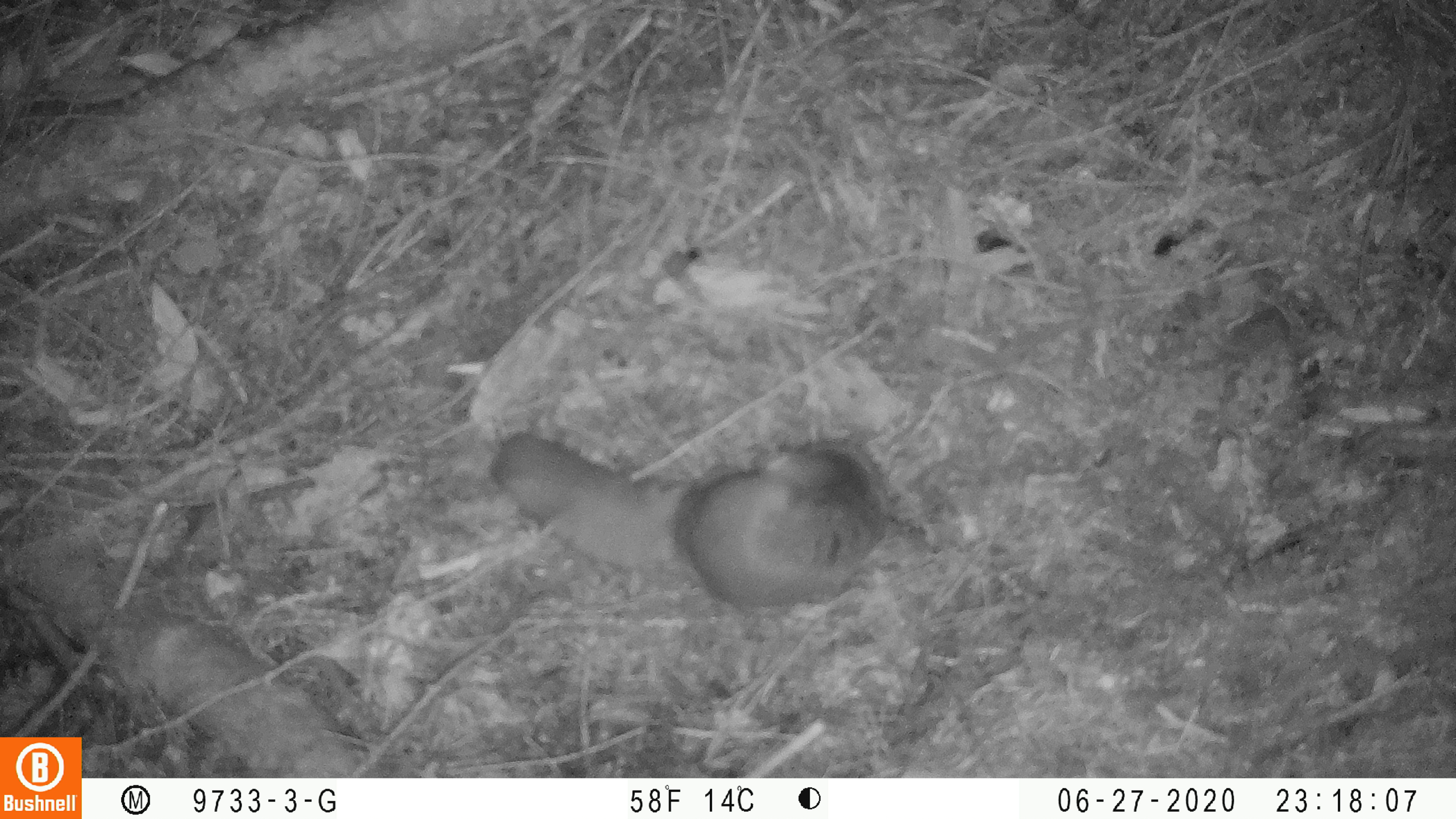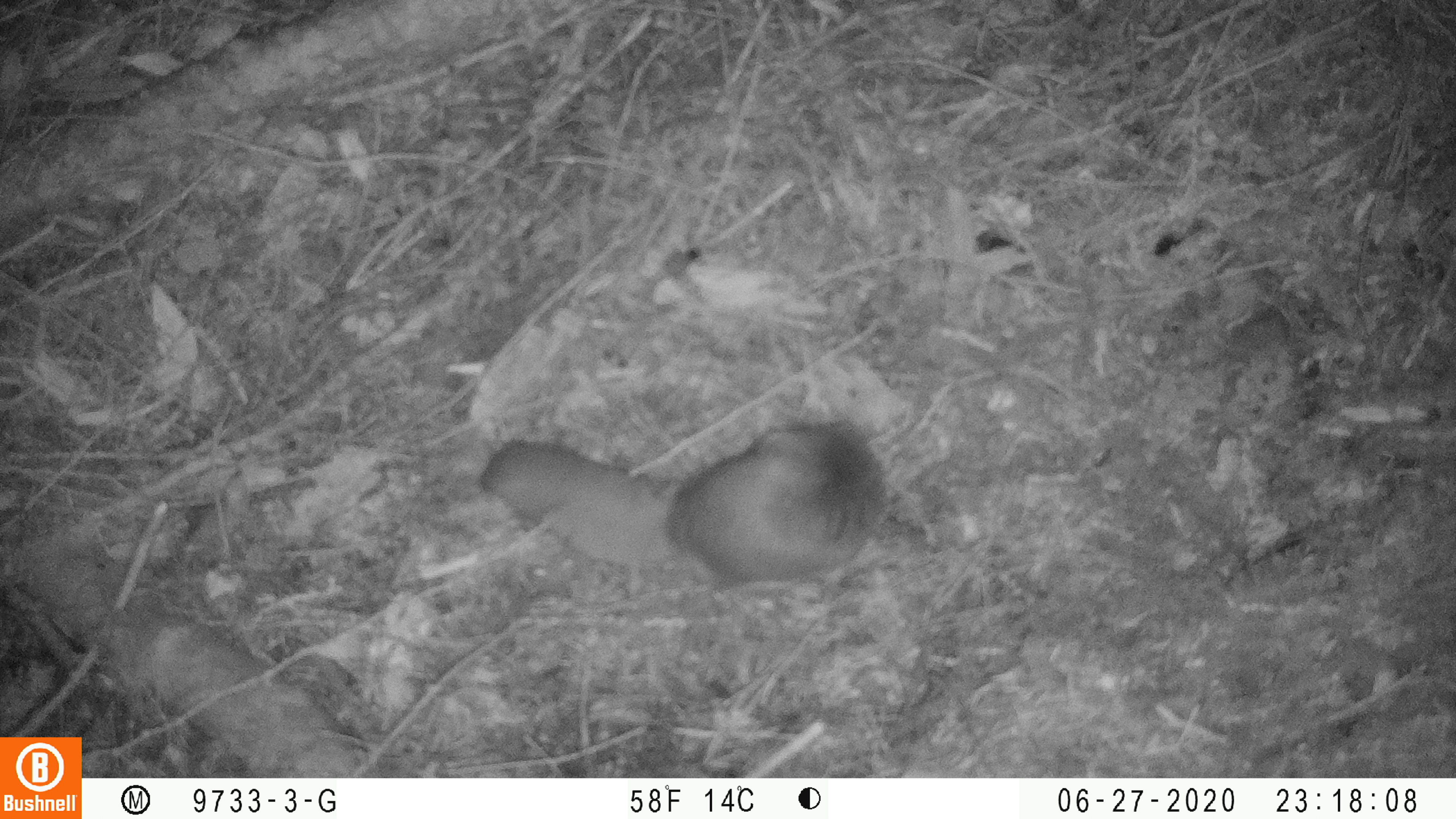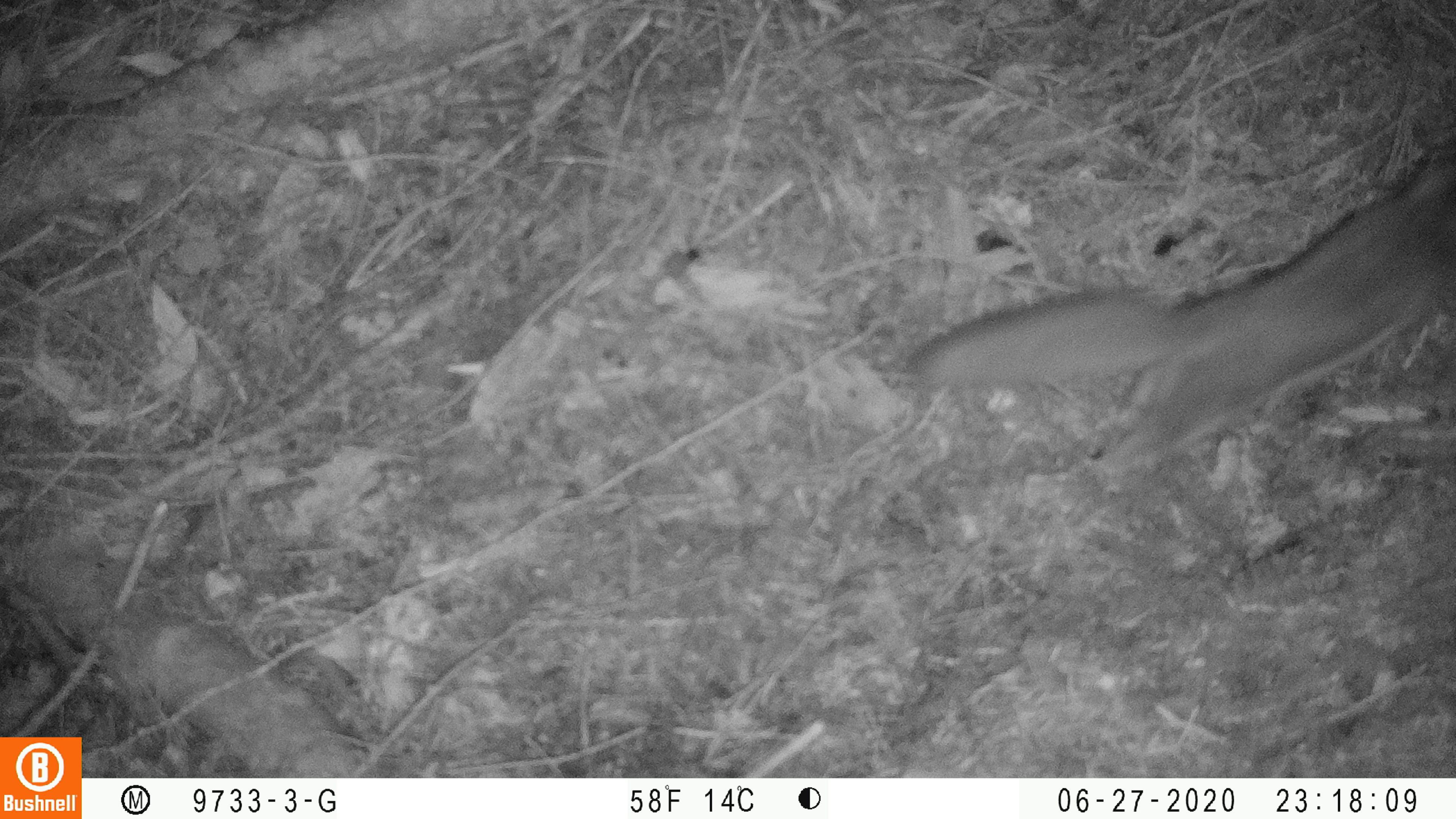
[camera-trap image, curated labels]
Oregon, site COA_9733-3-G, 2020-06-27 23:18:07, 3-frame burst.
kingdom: Animalia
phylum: Chordata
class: Mammalia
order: Rodentia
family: Sciuridae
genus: Glaucomys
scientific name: Glaucomys oregonensis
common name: humboldt's flying squirrel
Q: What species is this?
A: Humboldt's flying squirrel (Glaucomys oregonensis).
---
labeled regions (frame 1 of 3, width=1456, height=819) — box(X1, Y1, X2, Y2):
humboldt's flying squirrel: box(482, 416, 898, 621)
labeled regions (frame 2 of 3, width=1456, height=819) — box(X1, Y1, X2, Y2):
humboldt's flying squirrel: box(472, 411, 903, 606)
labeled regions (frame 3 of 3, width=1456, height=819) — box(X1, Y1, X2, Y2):
humboldt's flying squirrel: box(891, 145, 1453, 484)